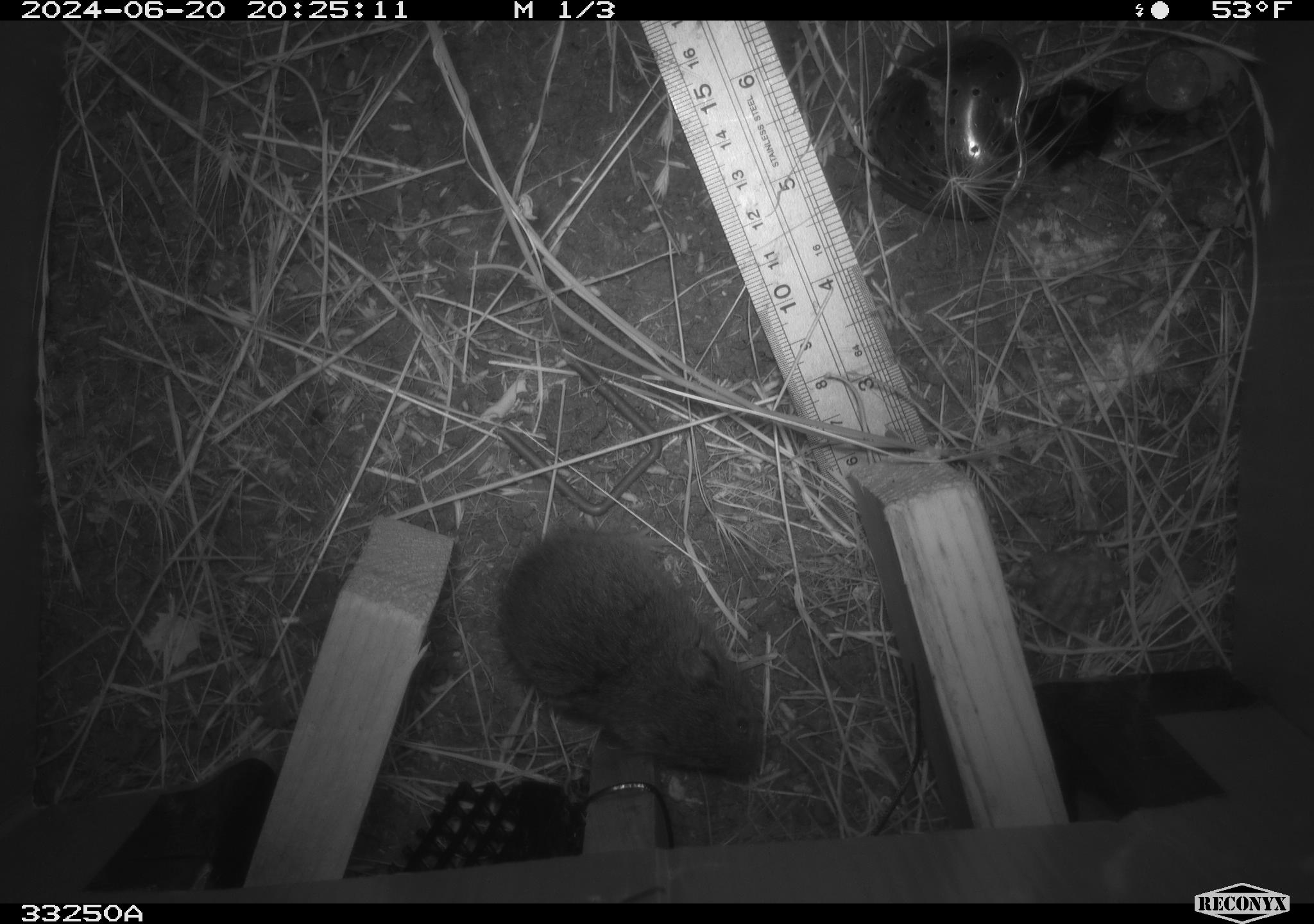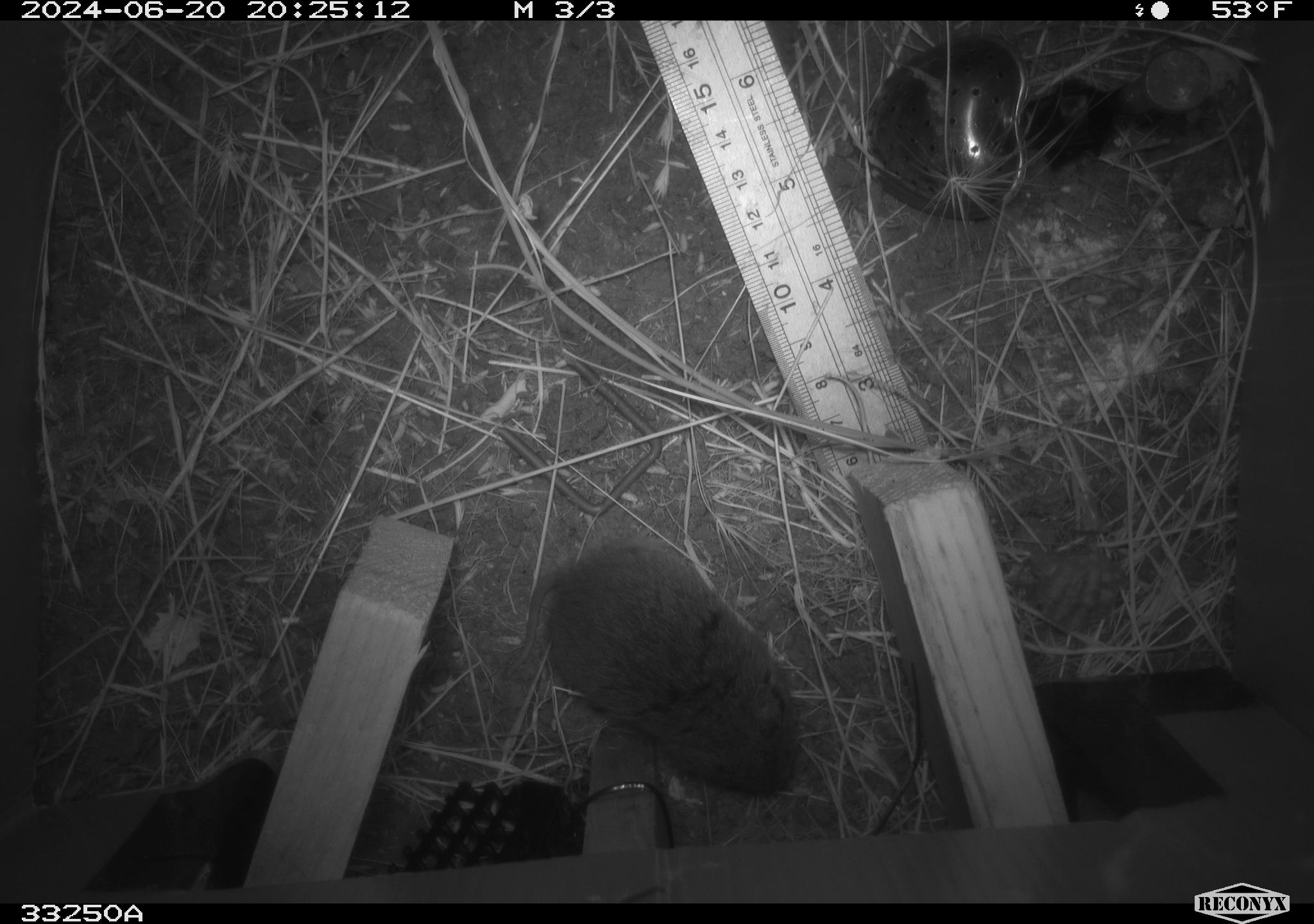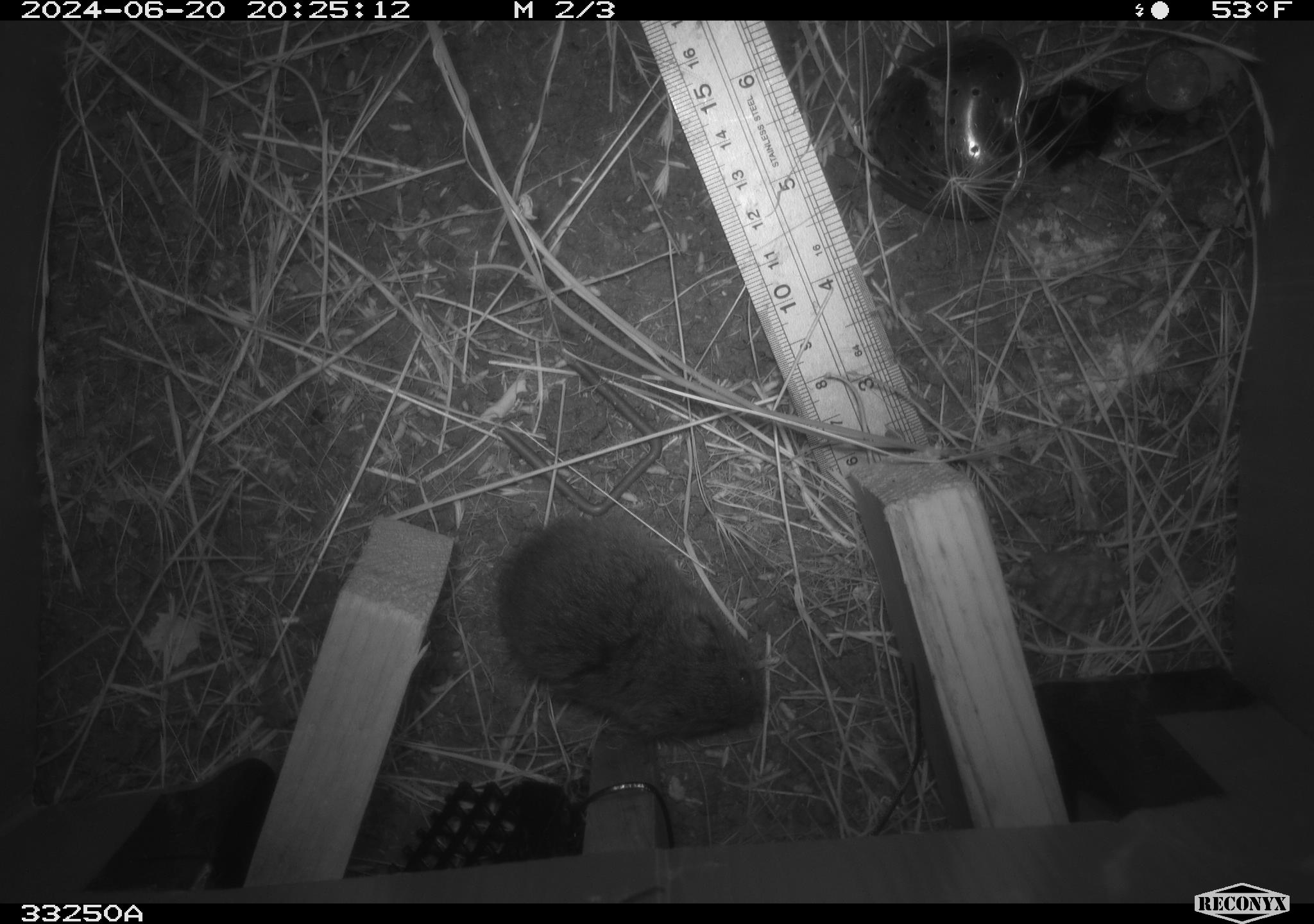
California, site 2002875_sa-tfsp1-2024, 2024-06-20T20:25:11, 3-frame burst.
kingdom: Animalia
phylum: Chordata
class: Mammalia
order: Rodentia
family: Cricetidae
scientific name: Arvicolinae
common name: voles, lemmings, and muskrats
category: arvicolinae subfamily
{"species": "arvicolinae subfamily (voles, lemmings, and muskrats) (Arvicolinae)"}